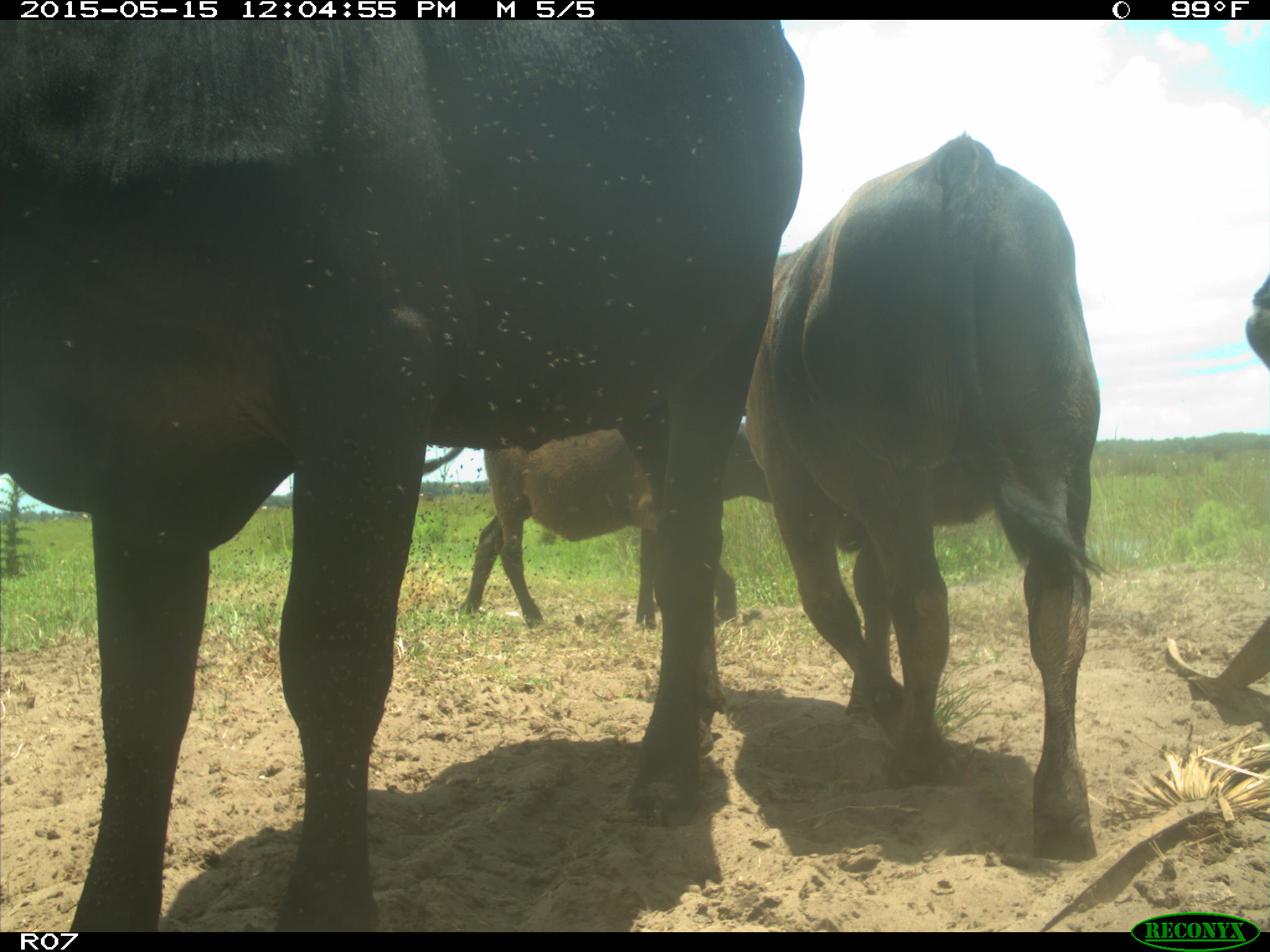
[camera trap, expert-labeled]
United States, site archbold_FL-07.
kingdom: Animalia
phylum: Chordata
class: Mammalia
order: Artiodactyla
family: Bovidae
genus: Bos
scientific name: Bos taurus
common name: domestic cow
Bos taurus (domestic cow).